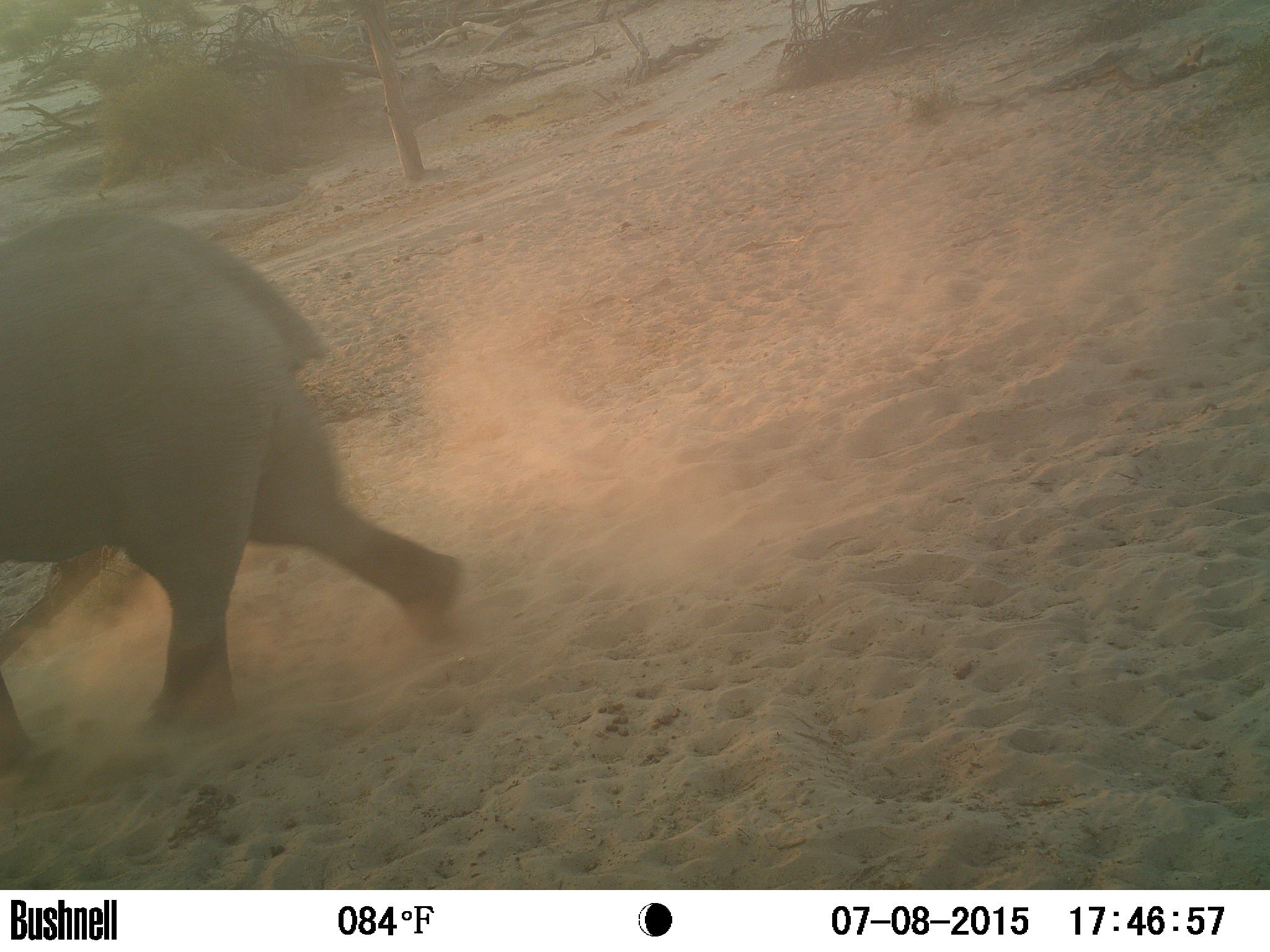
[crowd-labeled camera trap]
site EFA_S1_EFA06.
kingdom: Animalia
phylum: Chordata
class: Mammalia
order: Proboscidea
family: Elephantidae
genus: Loxodonta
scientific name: Loxodonta africana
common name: african bush elephant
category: elephant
Elephant (african bush elephant) (Loxodonta africana), count 1. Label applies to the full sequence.